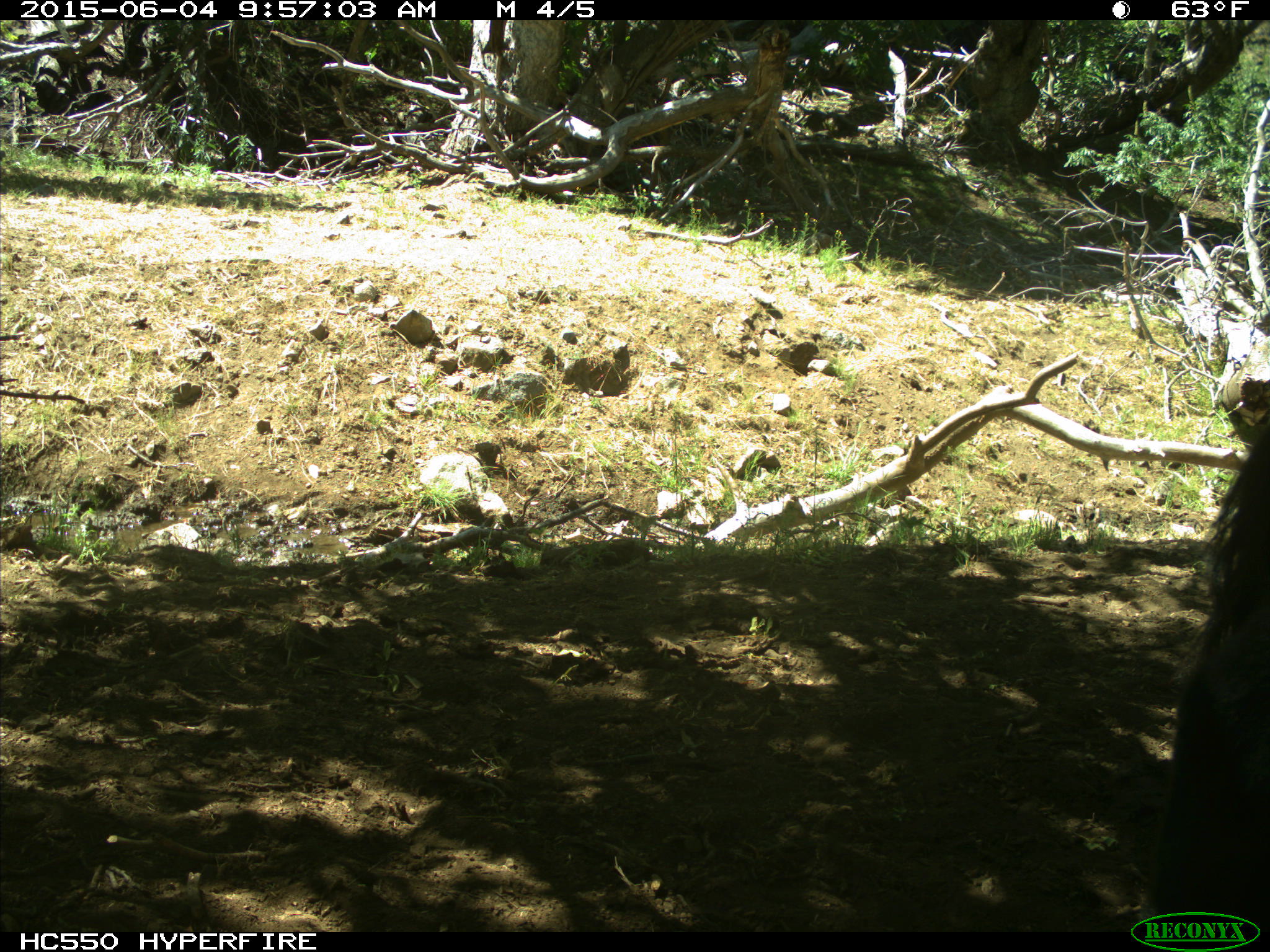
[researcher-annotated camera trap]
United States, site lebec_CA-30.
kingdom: Animalia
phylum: Chordata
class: Mammalia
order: Artiodactyla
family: Bovidae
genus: Bos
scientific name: Bos taurus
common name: domestic cow